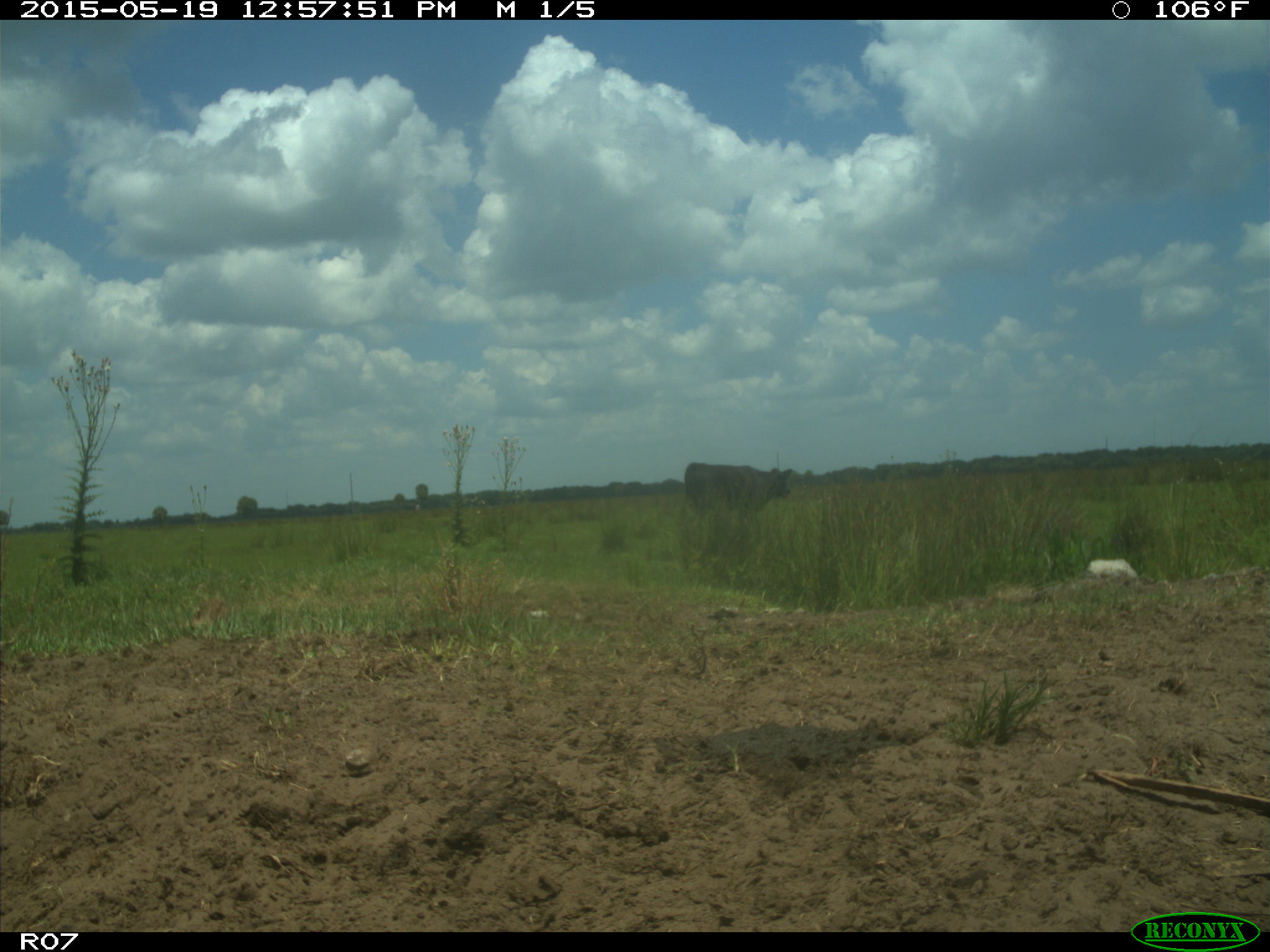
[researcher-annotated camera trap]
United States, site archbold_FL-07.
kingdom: Animalia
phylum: Chordata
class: Mammalia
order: Artiodactyla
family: Bovidae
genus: Bos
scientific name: Bos taurus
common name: domestic cow